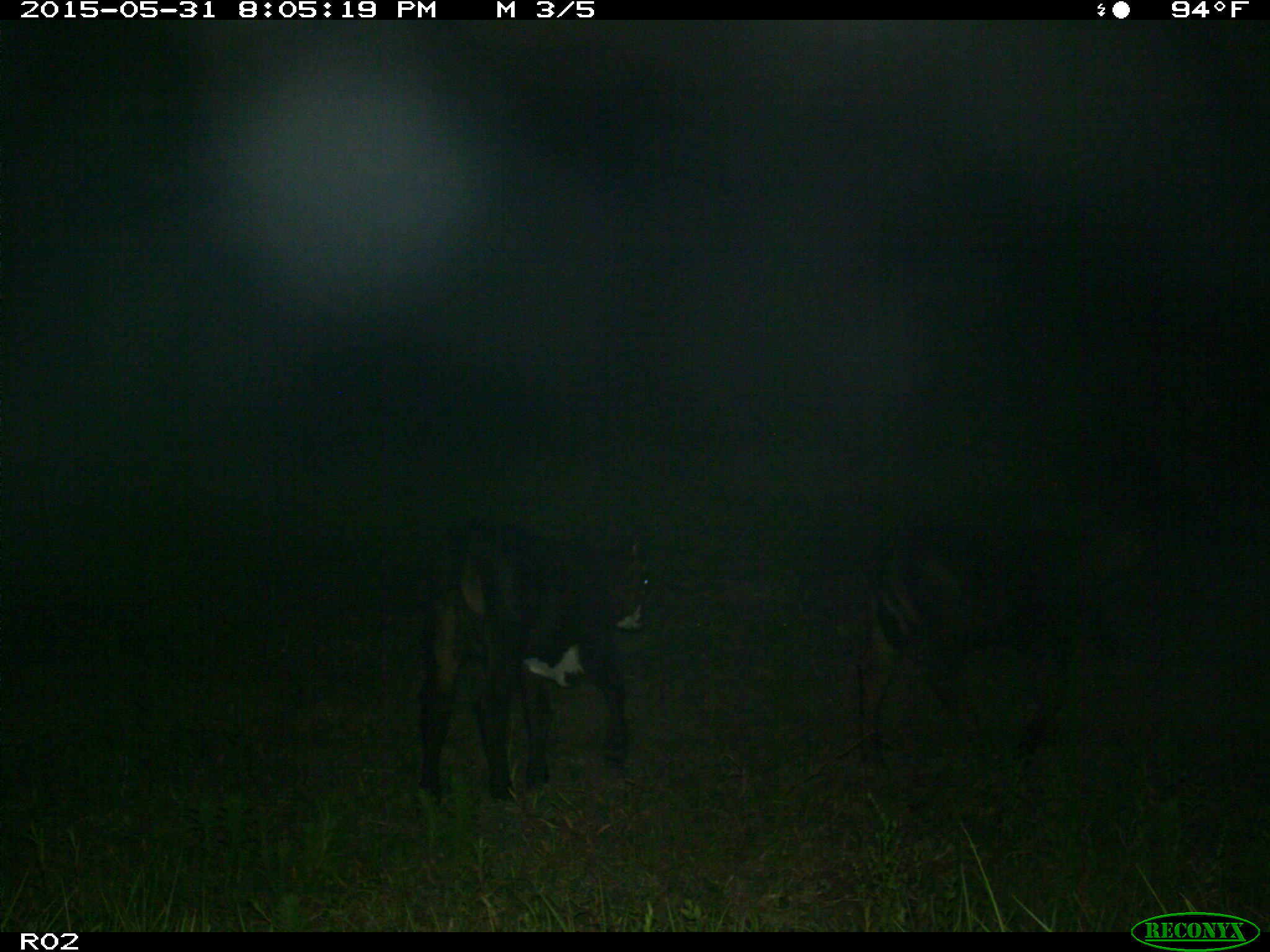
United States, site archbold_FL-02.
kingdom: Animalia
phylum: Chordata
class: Mammalia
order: Artiodactyla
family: Bovidae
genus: Bos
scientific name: Bos taurus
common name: domestic cow